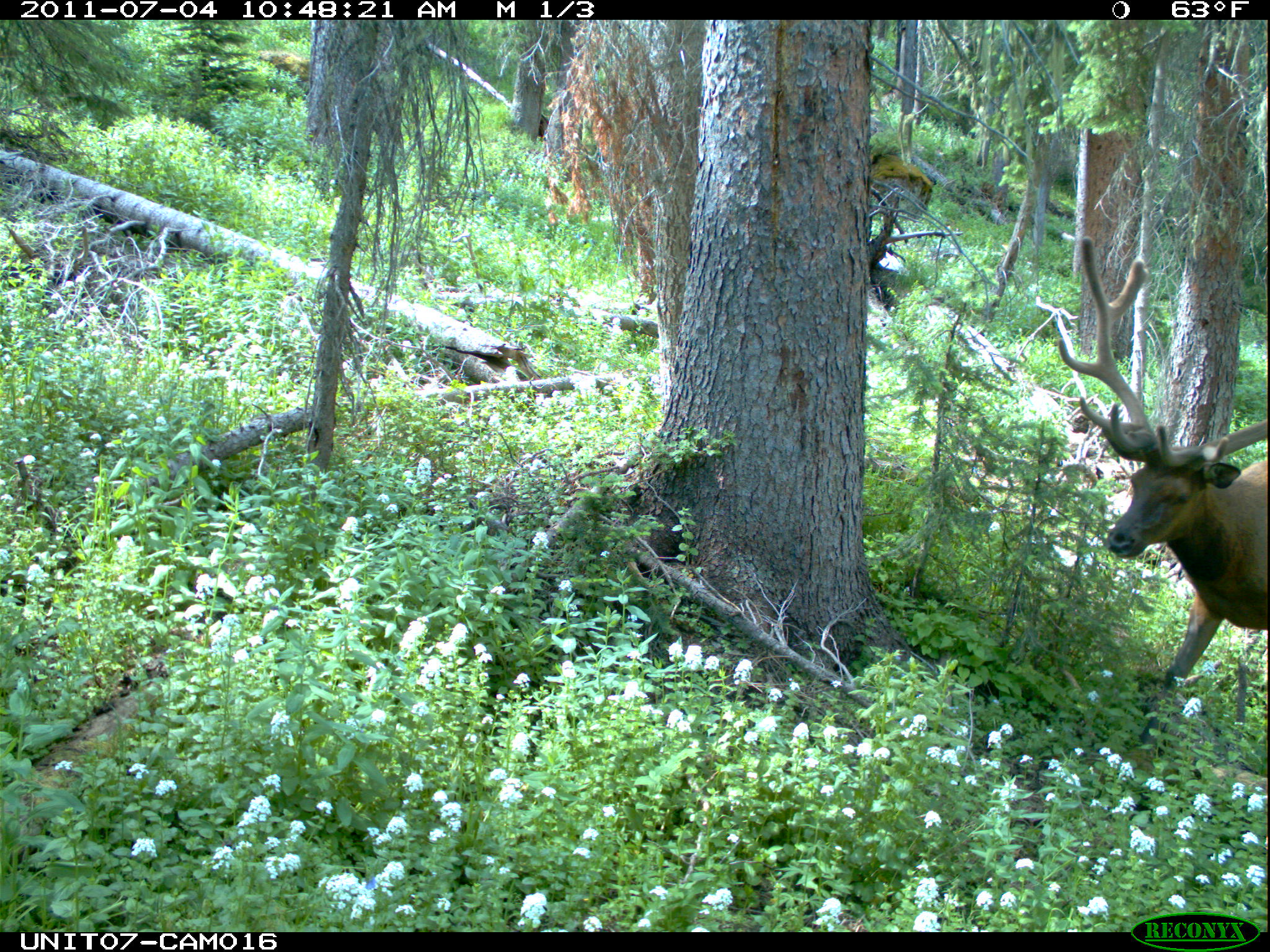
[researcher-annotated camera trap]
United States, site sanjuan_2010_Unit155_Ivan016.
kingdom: Animalia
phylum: Chordata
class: Mammalia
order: Artiodactyla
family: Cervidae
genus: Cervus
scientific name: Cervus elaphus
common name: red deer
Cervus elaphus (red deer).